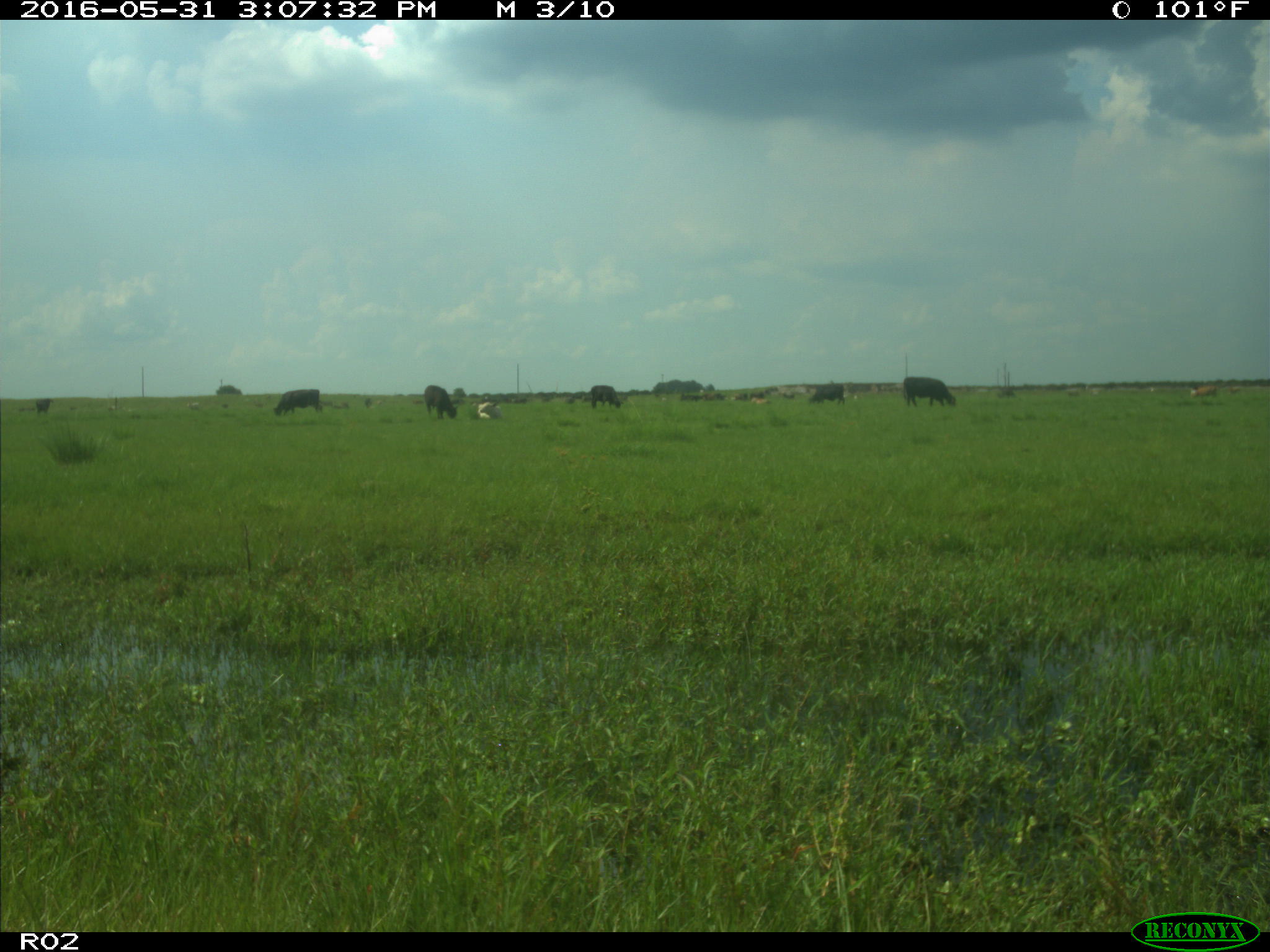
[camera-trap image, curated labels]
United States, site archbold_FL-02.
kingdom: Animalia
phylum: Chordata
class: Mammalia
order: Artiodactyla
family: Bovidae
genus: Bos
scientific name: Bos taurus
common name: domestic cow